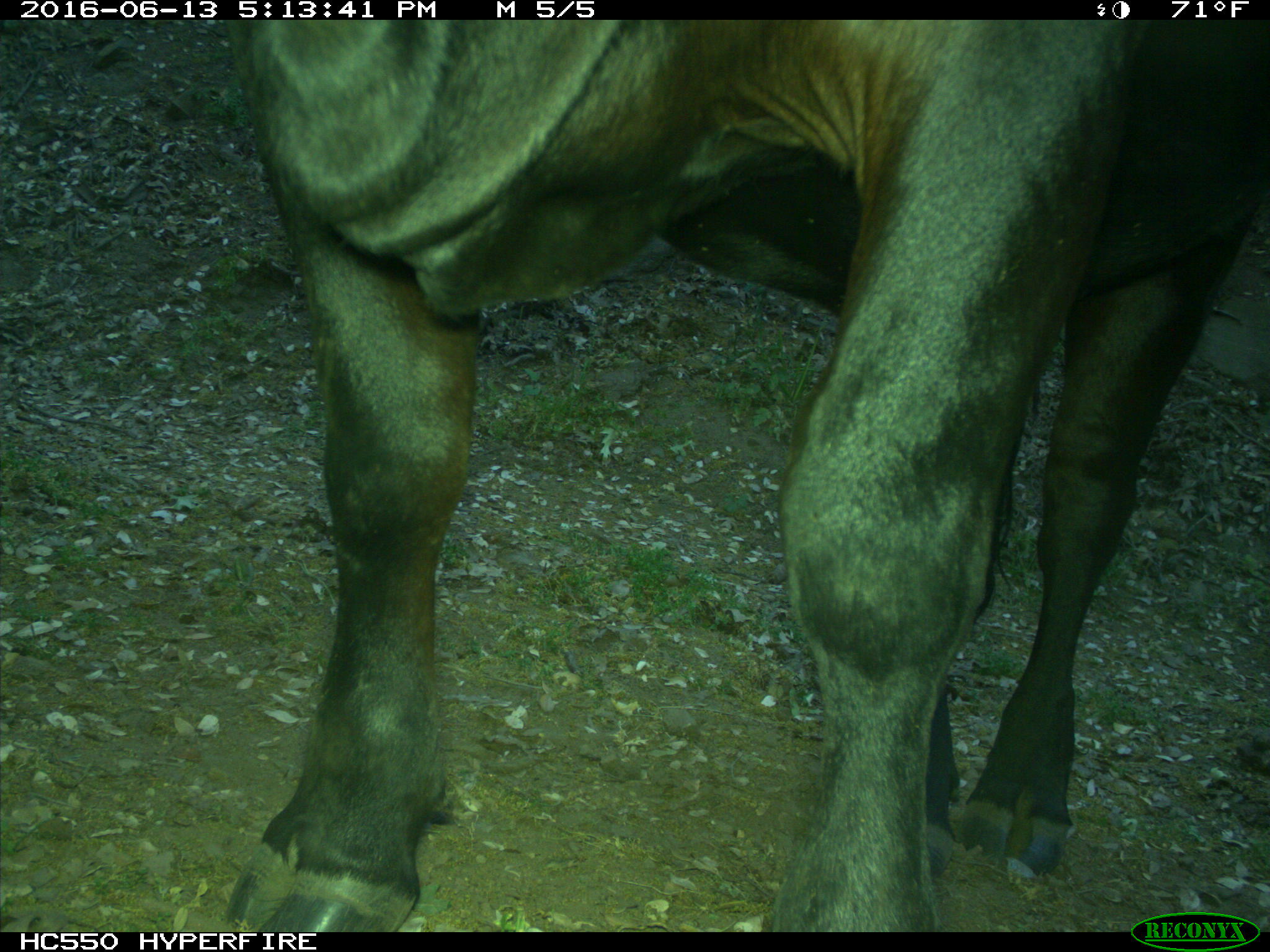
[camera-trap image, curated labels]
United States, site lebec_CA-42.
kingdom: Animalia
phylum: Chordata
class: Mammalia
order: Artiodactyla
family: Bovidae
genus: Bos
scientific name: Bos taurus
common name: domestic cow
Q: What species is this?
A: Bos taurus (domestic cow).